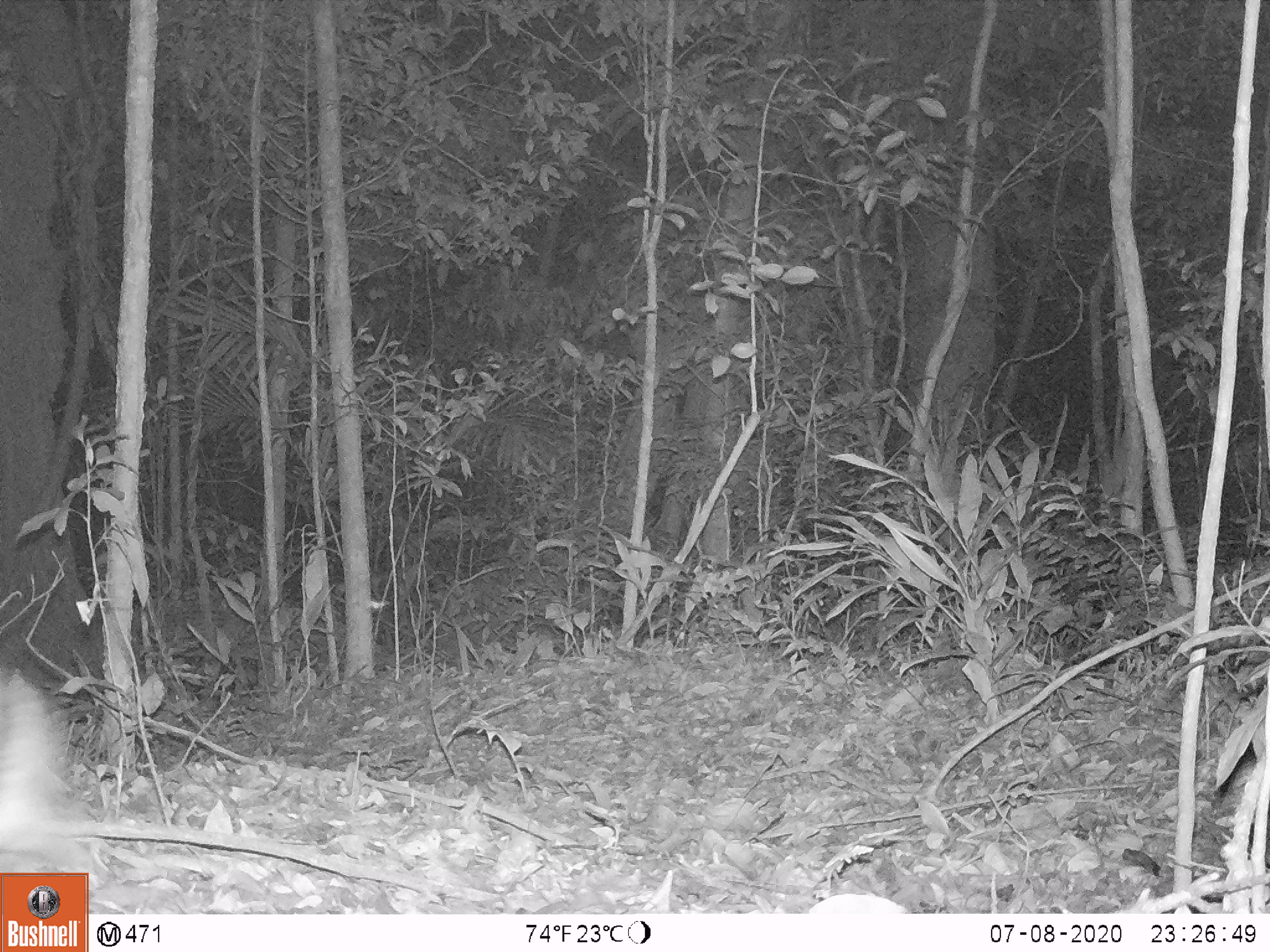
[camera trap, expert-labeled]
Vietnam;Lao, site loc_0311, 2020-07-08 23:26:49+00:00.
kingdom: Animalia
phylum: Chordata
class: Mammalia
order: Lagomorpha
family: Leporidae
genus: Nesolagus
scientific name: Nesolagus timminsi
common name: annamite striped rabbit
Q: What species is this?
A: Annamite striped rabbit (Nesolagus timminsi).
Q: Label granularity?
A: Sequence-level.